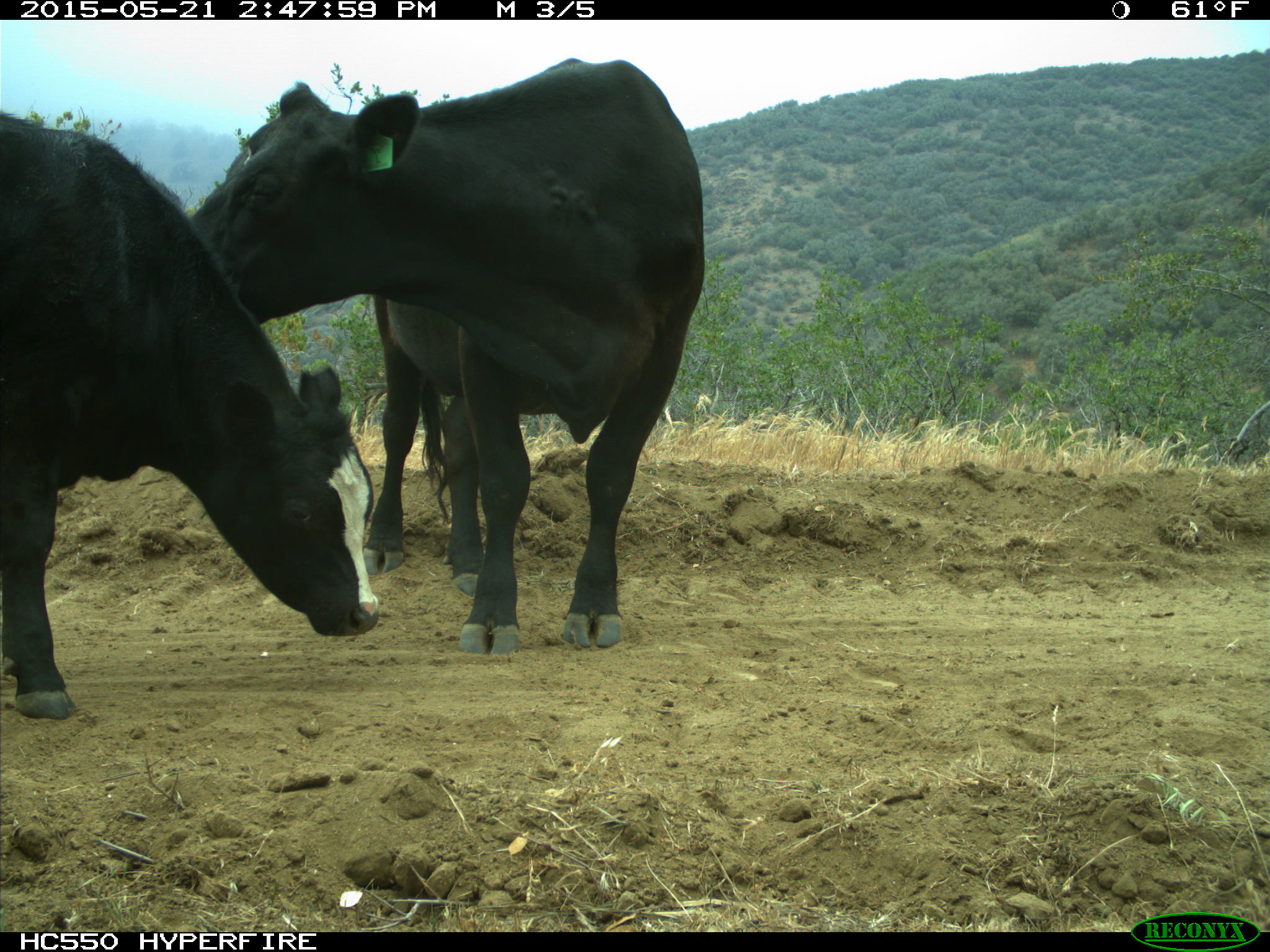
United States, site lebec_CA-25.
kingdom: Animalia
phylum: Chordata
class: Mammalia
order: Artiodactyla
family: Bovidae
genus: Bos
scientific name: Bos taurus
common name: domestic cow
Bos taurus (domestic cow).